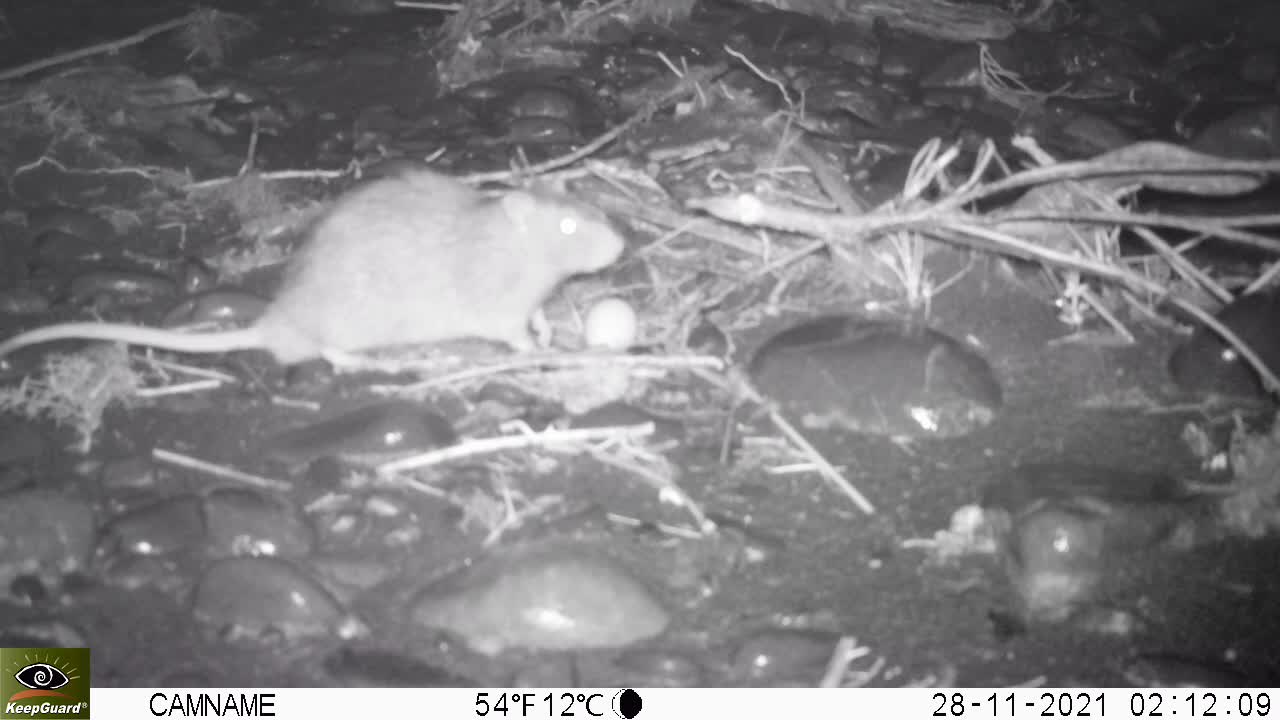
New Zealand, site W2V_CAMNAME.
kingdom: Animalia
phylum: Chordata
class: Mammalia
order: Rodentia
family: Muridae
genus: Rattus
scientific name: Rattus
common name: rat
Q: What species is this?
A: Rat (Rattus).